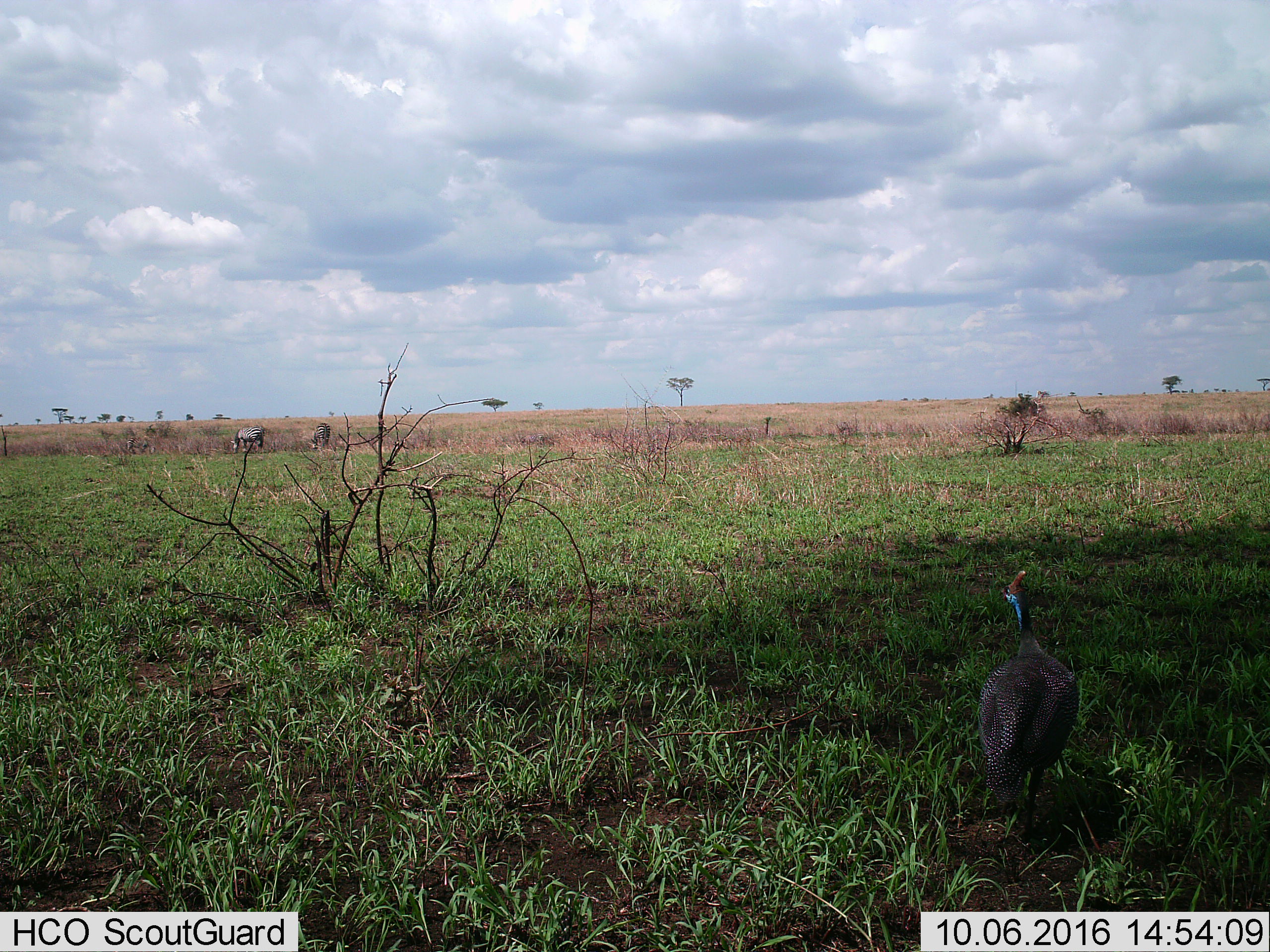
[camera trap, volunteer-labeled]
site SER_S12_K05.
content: unidentified animal